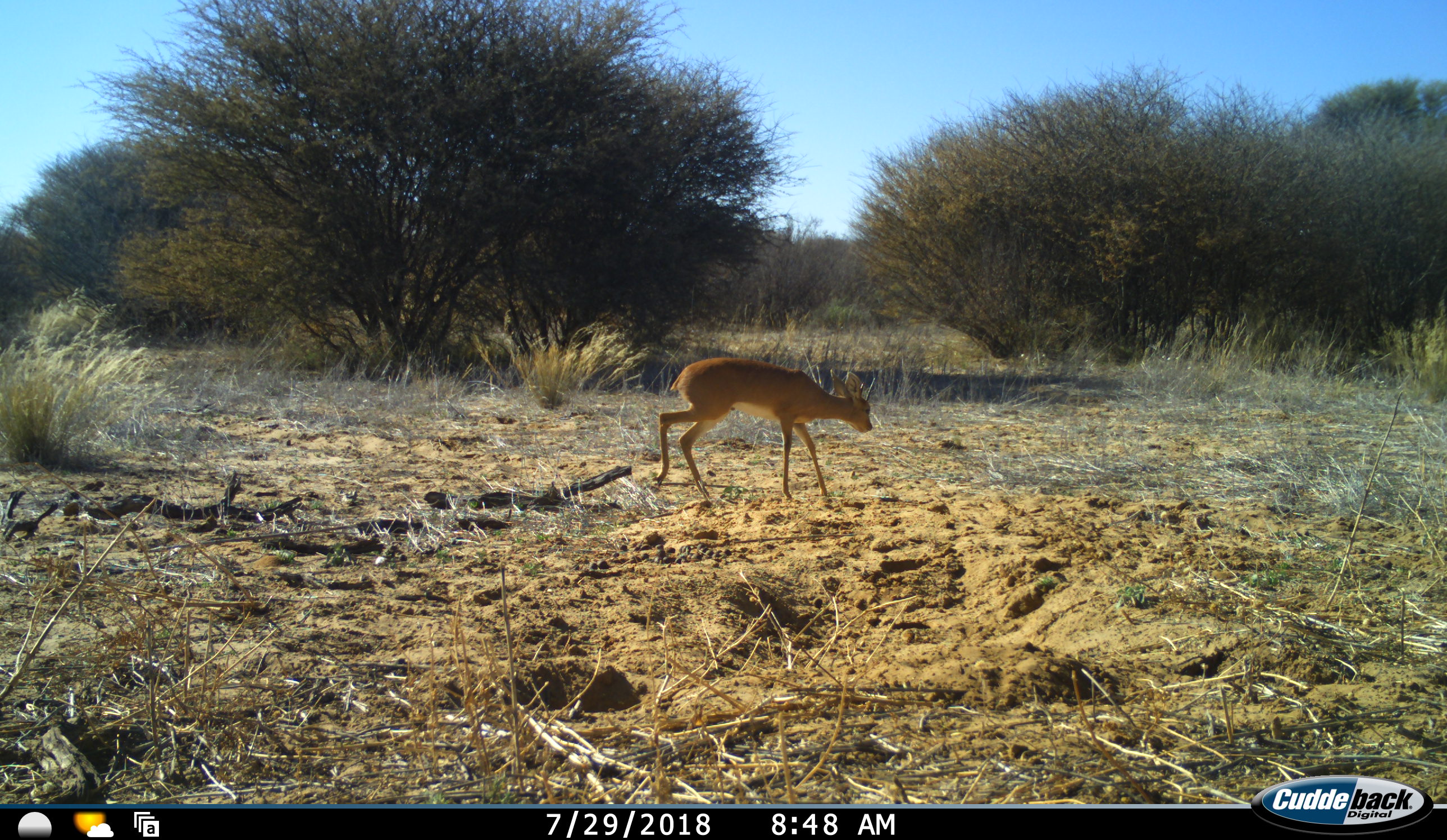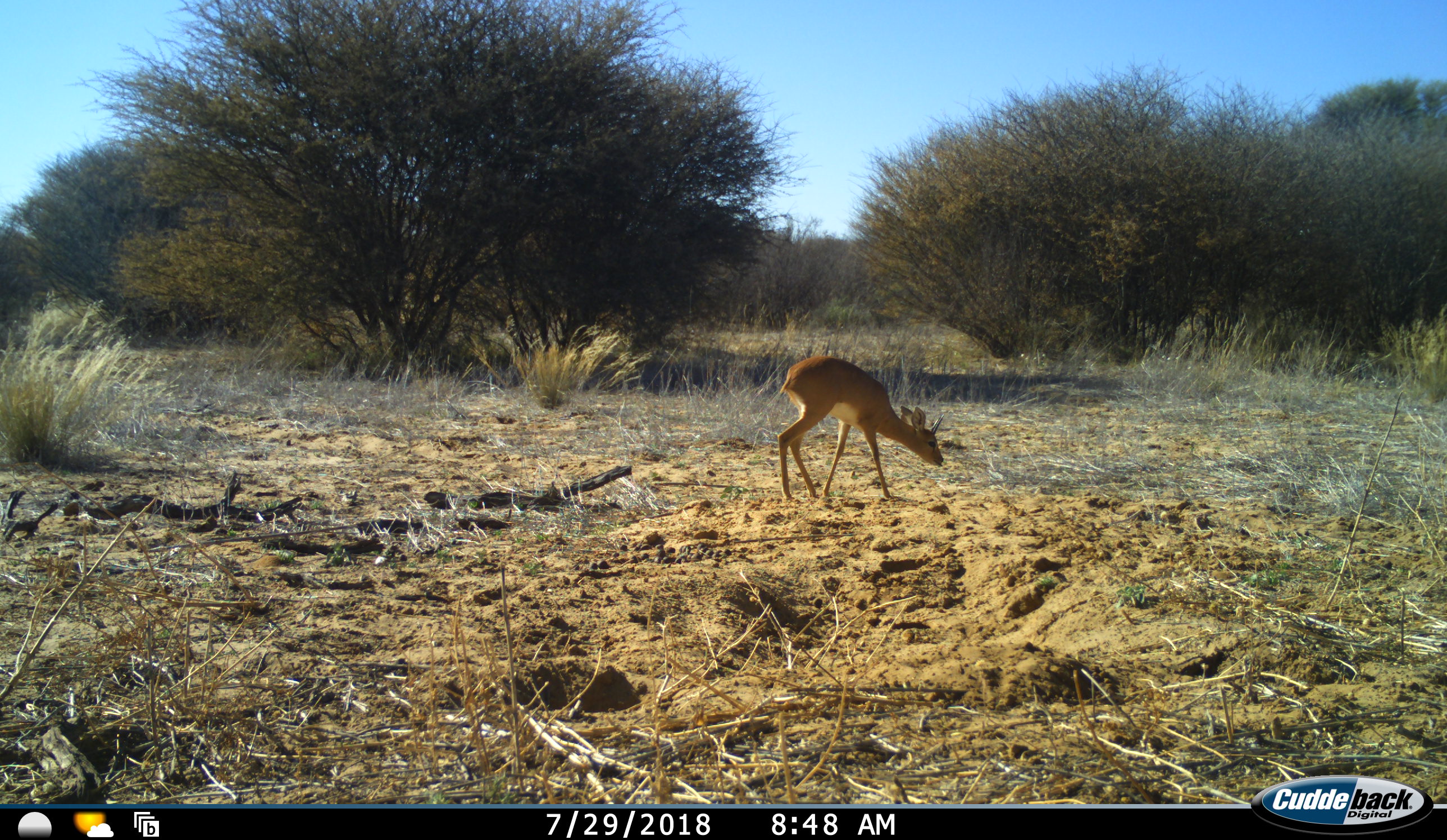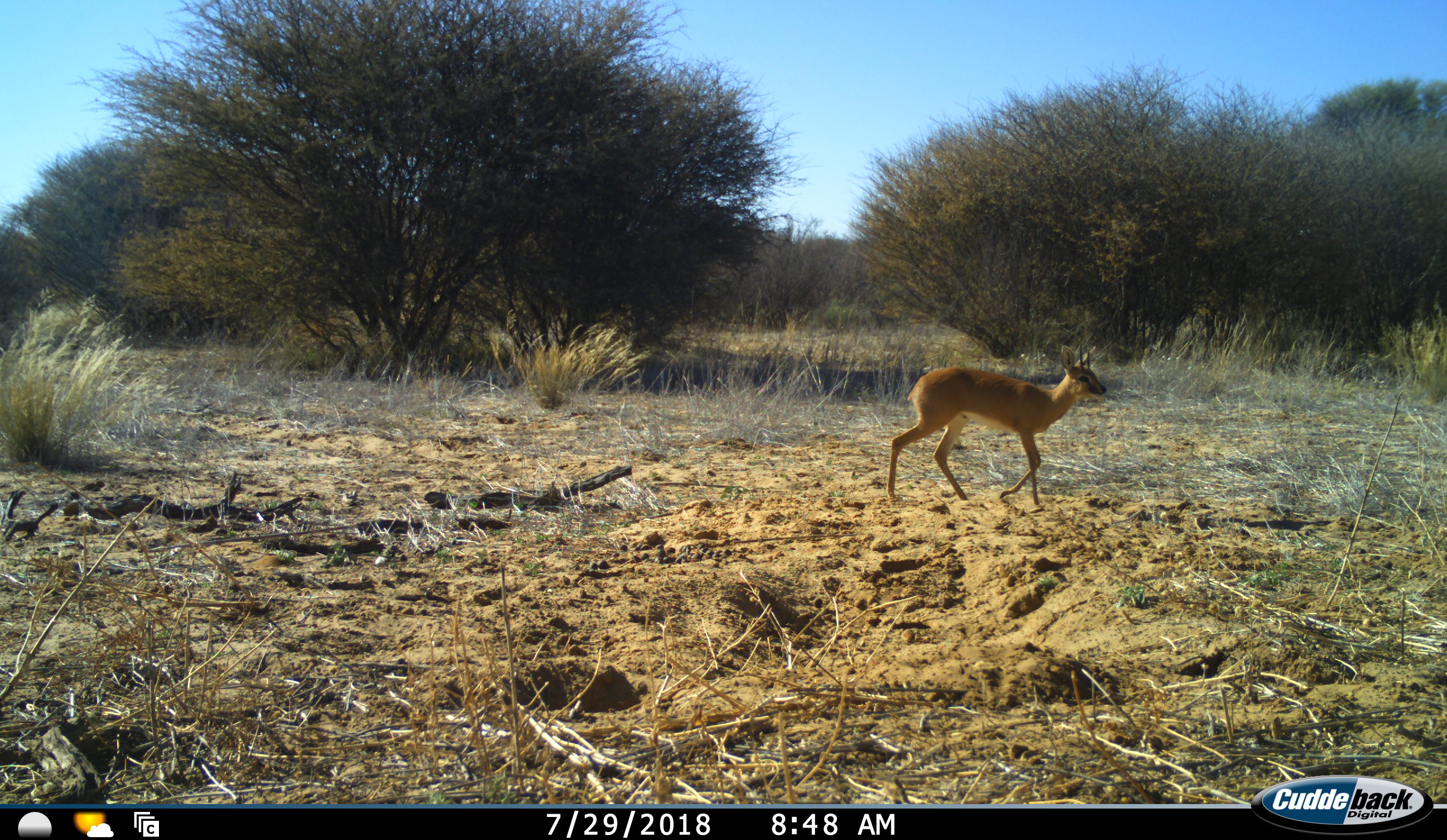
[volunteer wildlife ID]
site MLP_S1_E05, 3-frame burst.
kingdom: Animalia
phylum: Chordata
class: Mammalia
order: Artiodactyla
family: Bovidae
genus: Raphicerus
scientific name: Raphicerus campestris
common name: steenbok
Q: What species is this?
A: Steenbok (Raphicerus campestris).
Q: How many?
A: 1.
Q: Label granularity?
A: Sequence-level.